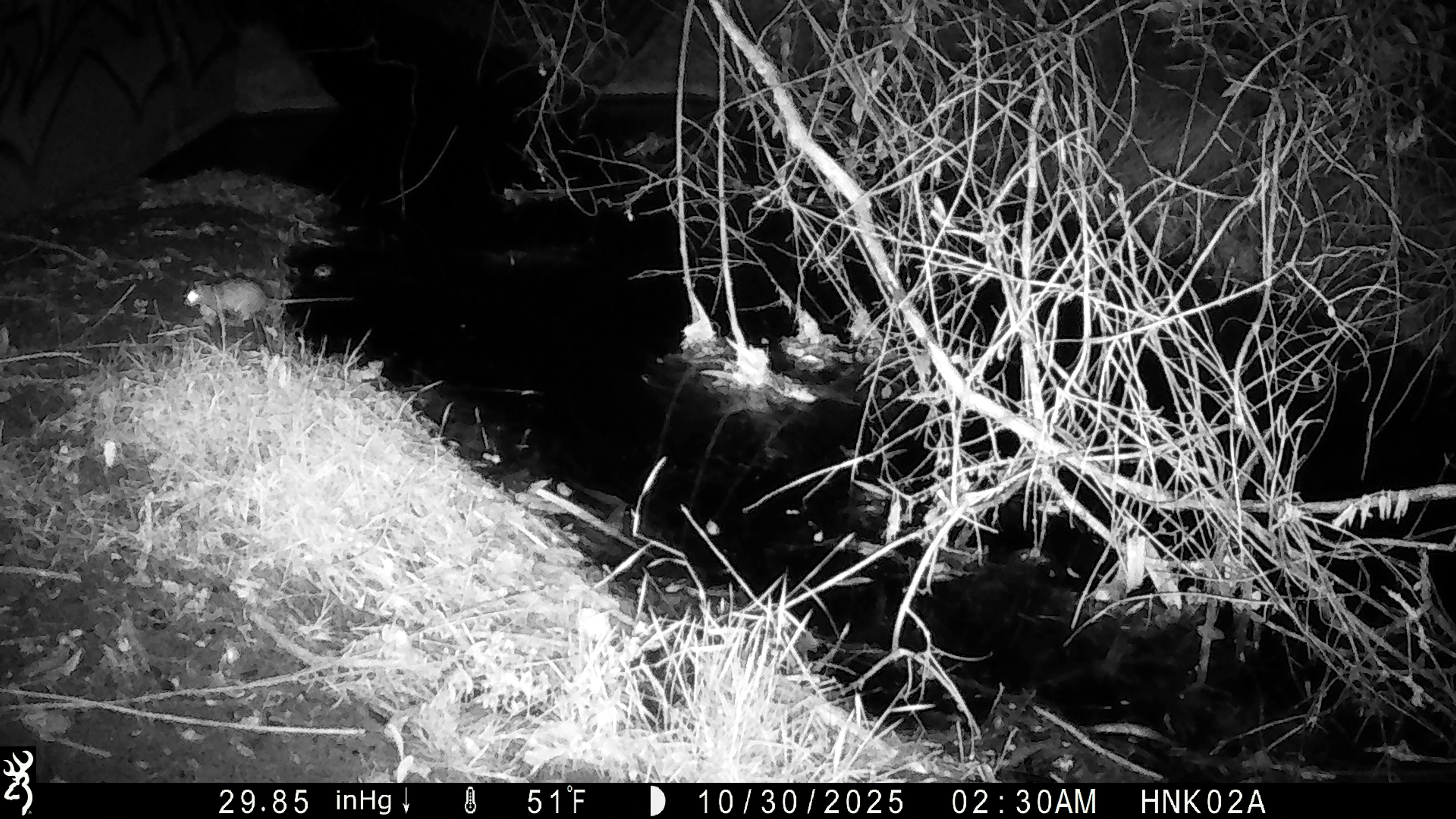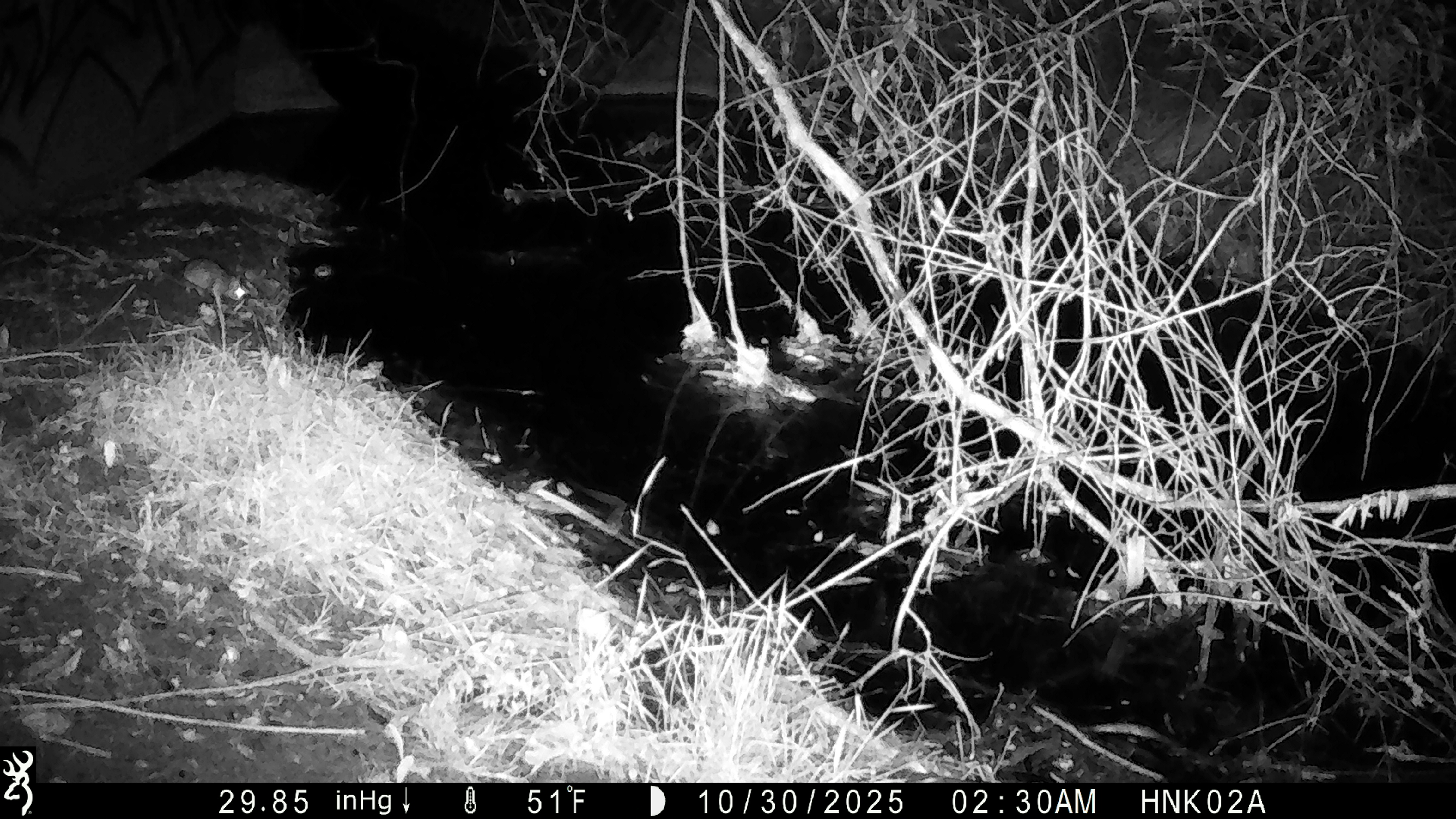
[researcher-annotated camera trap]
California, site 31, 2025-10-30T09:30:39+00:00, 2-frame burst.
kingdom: Animalia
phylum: Chordata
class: Mammalia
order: Rodentia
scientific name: Rodentia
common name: mouse or rat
Mouse or rat (Rodentia).